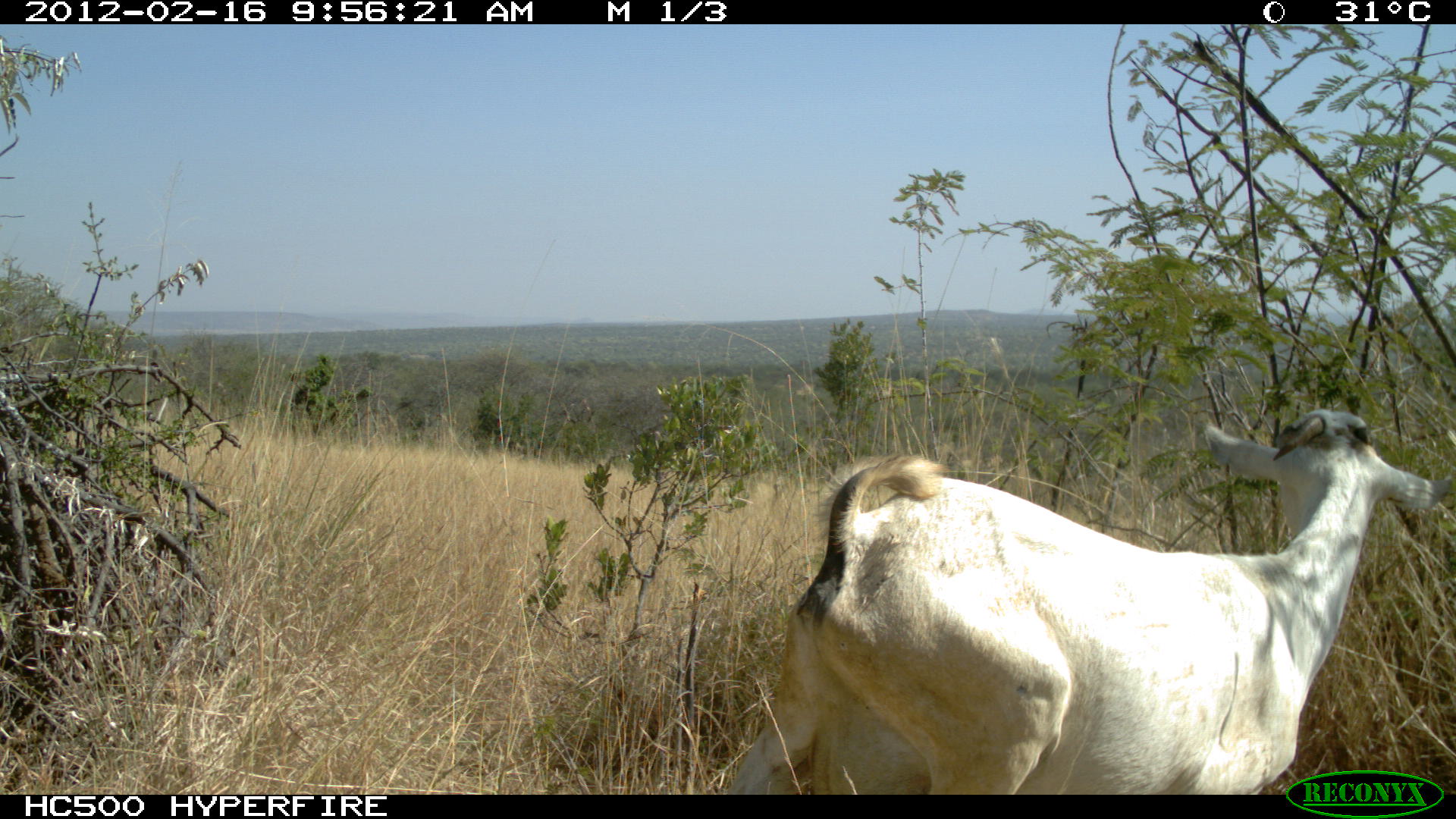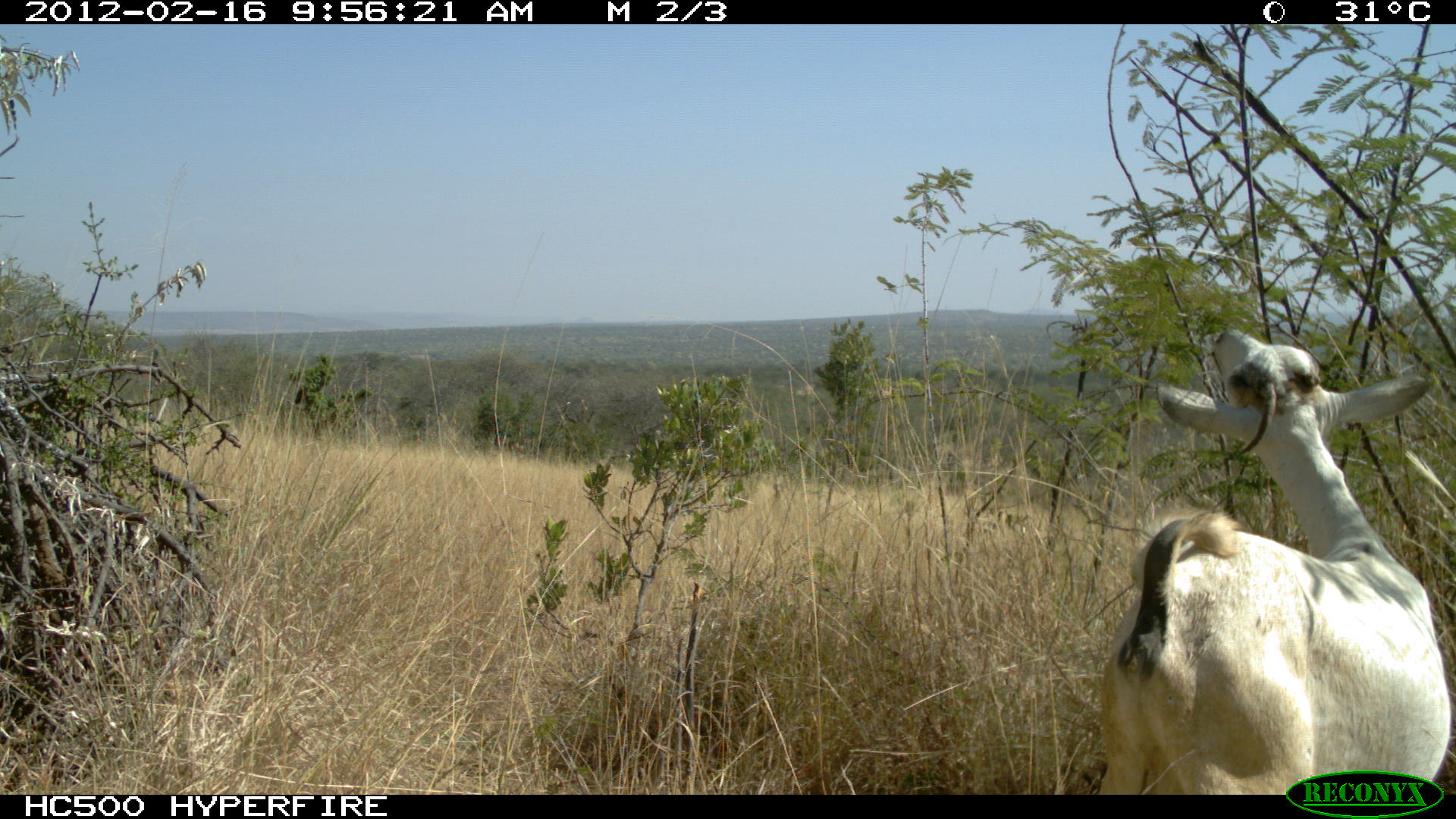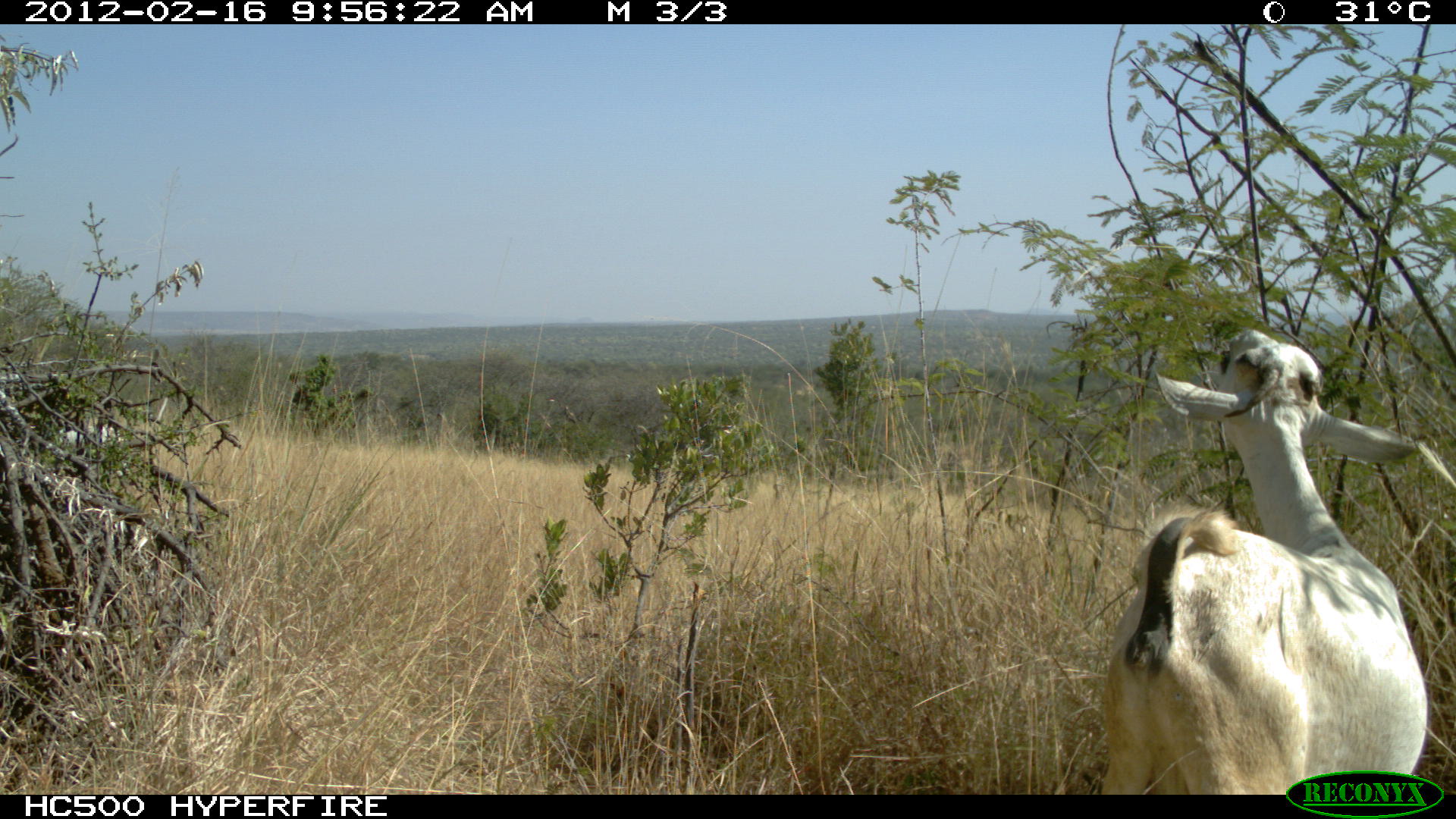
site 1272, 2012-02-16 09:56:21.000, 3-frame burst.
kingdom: Animalia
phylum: Chordata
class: Mammalia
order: Artiodactyla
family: Bovidae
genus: Capra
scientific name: Capra aegagrus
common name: wild goat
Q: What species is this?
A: Capra aegagrus (wild goat).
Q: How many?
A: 1.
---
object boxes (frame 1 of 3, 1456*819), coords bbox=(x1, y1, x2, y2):
capra aegagrus: bbox=(720, 401, 1426, 795)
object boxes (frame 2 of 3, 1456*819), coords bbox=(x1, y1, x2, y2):
capra aegagrus: bbox=(1086, 321, 1447, 795)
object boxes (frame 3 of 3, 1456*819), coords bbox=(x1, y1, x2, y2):
capra aegagrus: bbox=(1087, 323, 1441, 796)